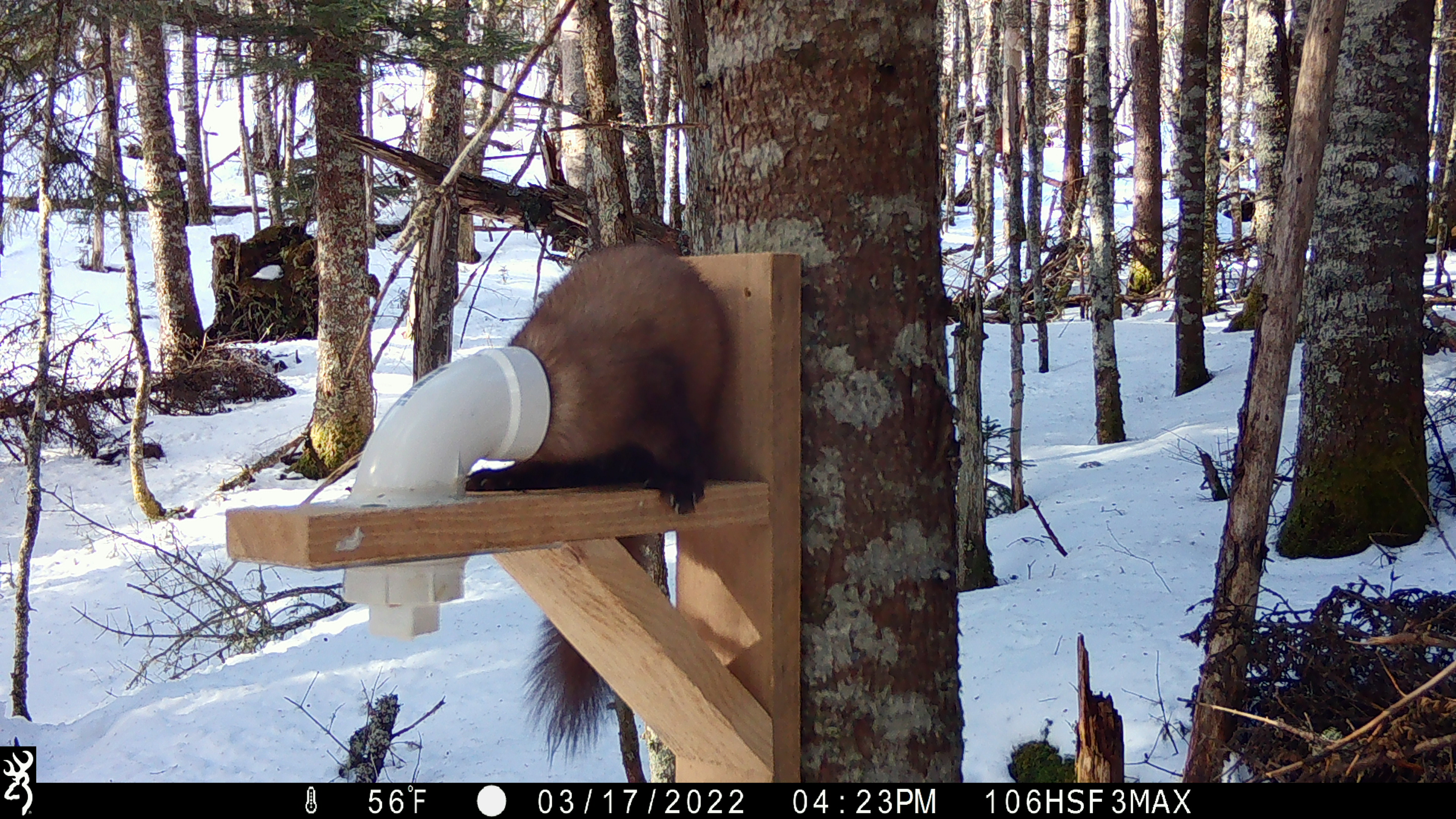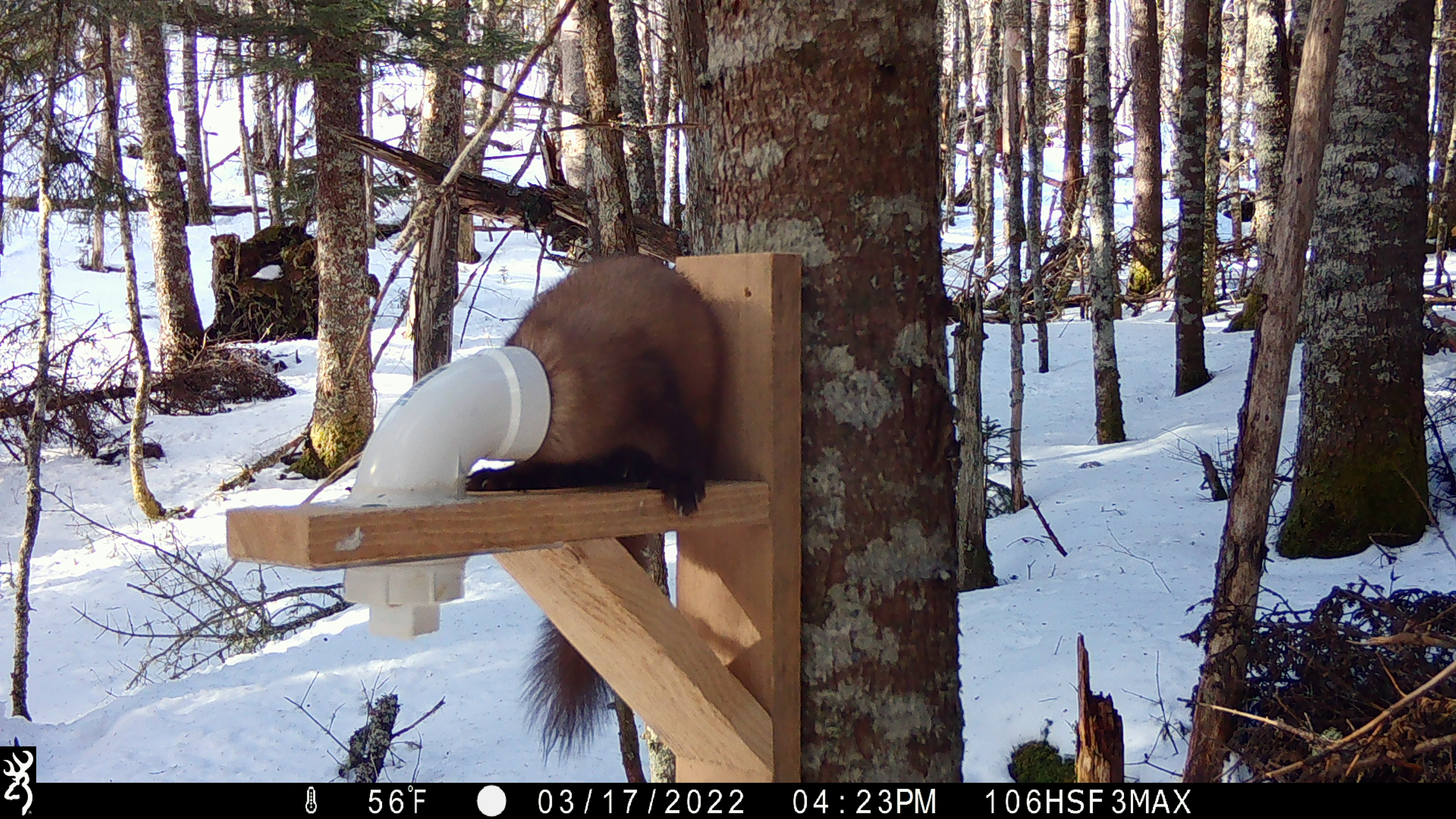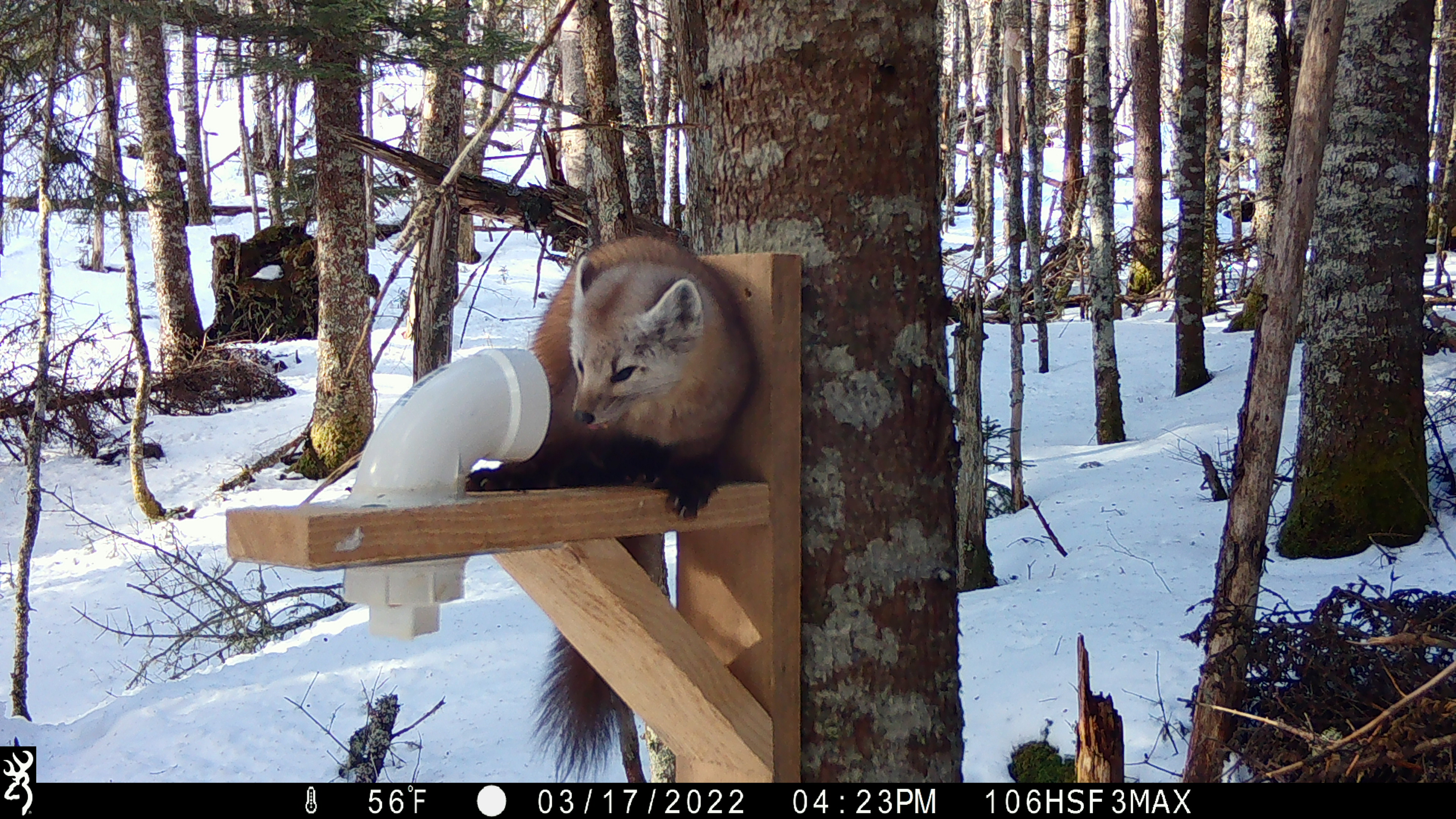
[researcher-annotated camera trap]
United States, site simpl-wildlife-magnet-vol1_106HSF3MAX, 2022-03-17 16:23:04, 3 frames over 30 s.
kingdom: Animalia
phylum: Chordata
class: Mammalia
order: Carnivora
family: Mustelidae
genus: Martes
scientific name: Martes americana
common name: american marten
American marten (Martes americana).